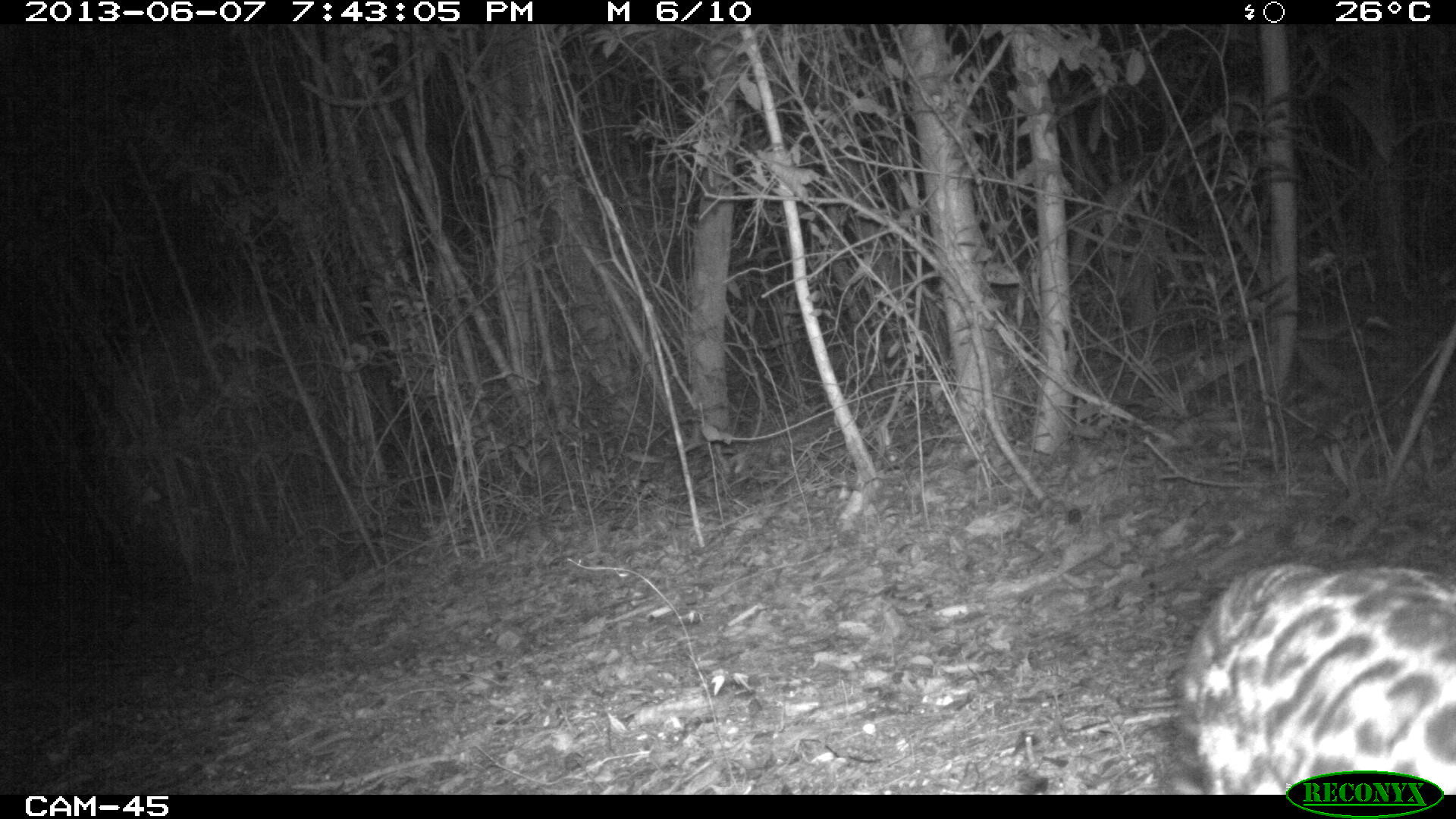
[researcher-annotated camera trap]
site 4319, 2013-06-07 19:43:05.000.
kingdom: Animalia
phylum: Chordata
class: Mammalia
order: Carnivora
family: Felidae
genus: Leopardus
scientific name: Leopardus pardalis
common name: ocelot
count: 1